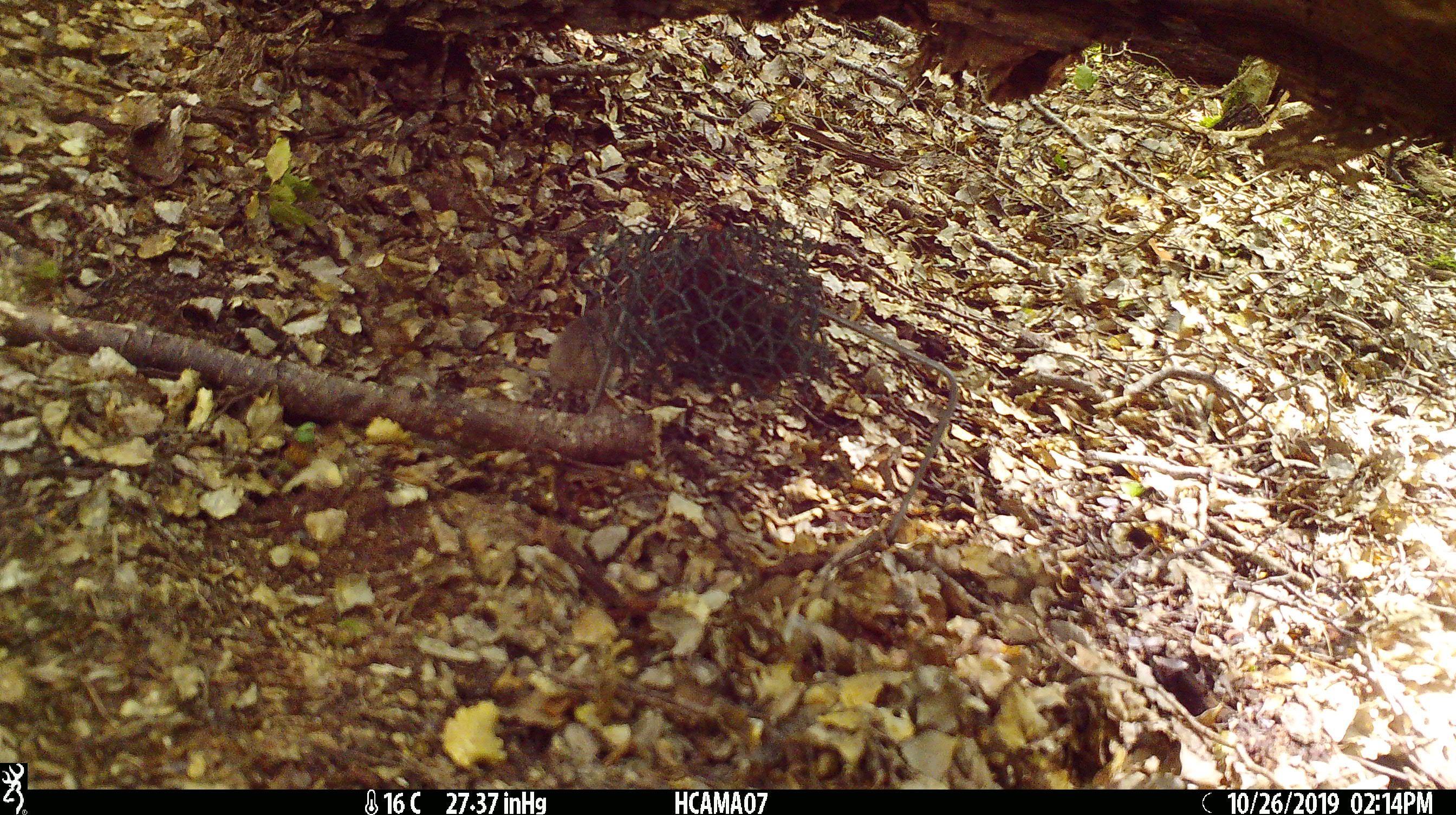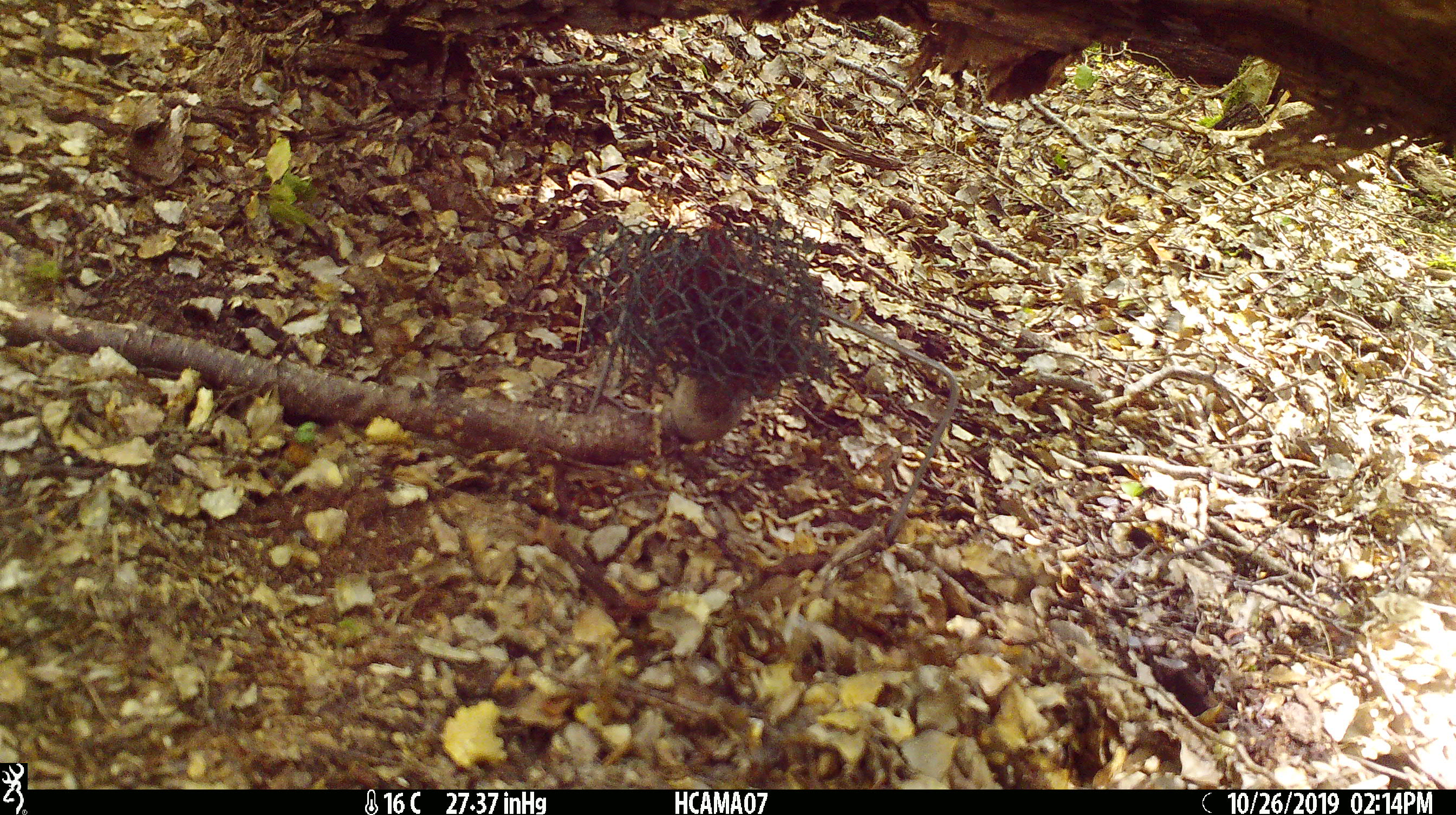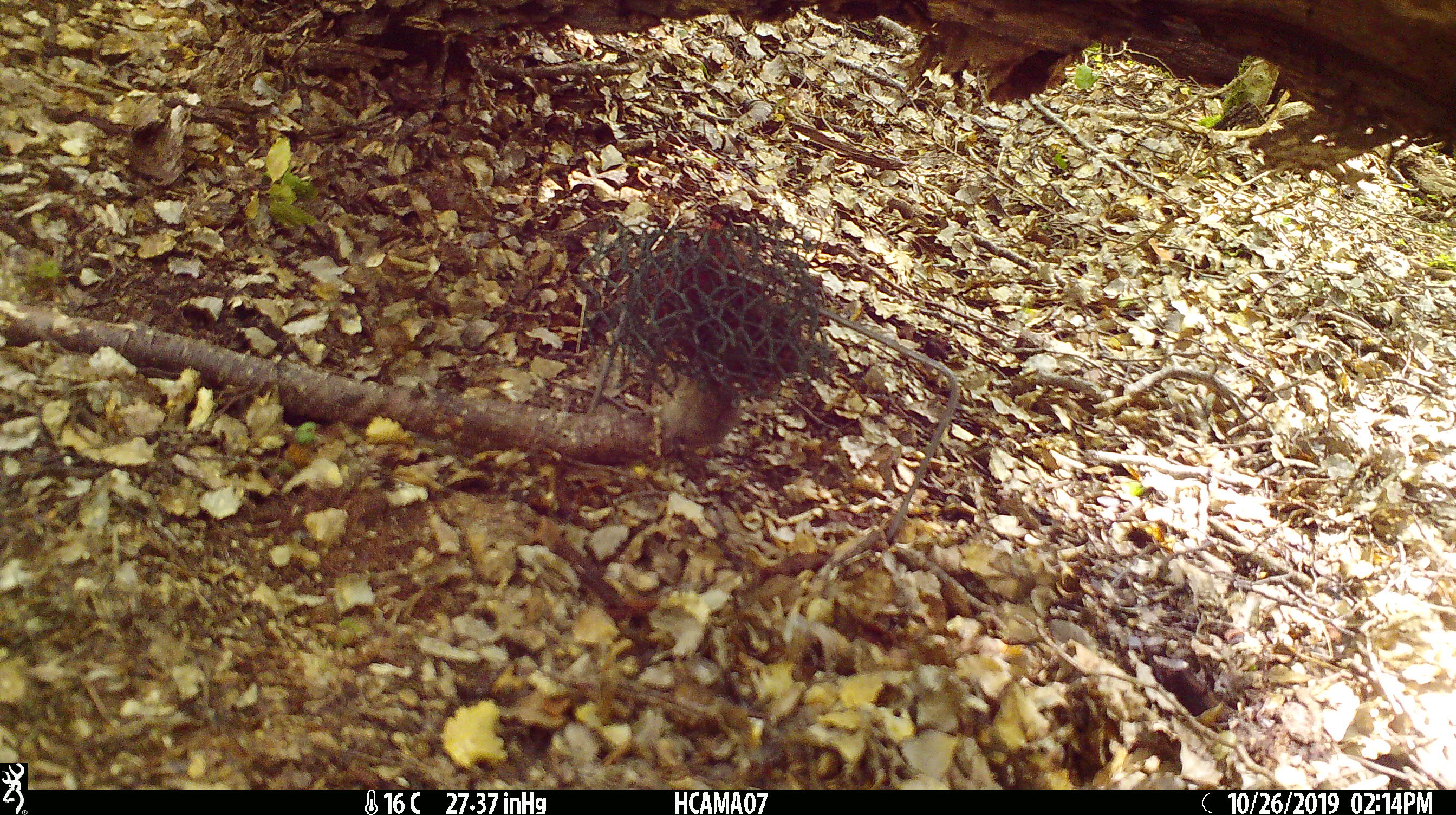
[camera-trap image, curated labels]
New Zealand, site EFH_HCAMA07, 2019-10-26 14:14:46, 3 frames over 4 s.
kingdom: Animalia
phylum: Chordata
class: Mammalia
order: Rodentia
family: Muridae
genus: Mus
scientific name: Mus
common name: mouse